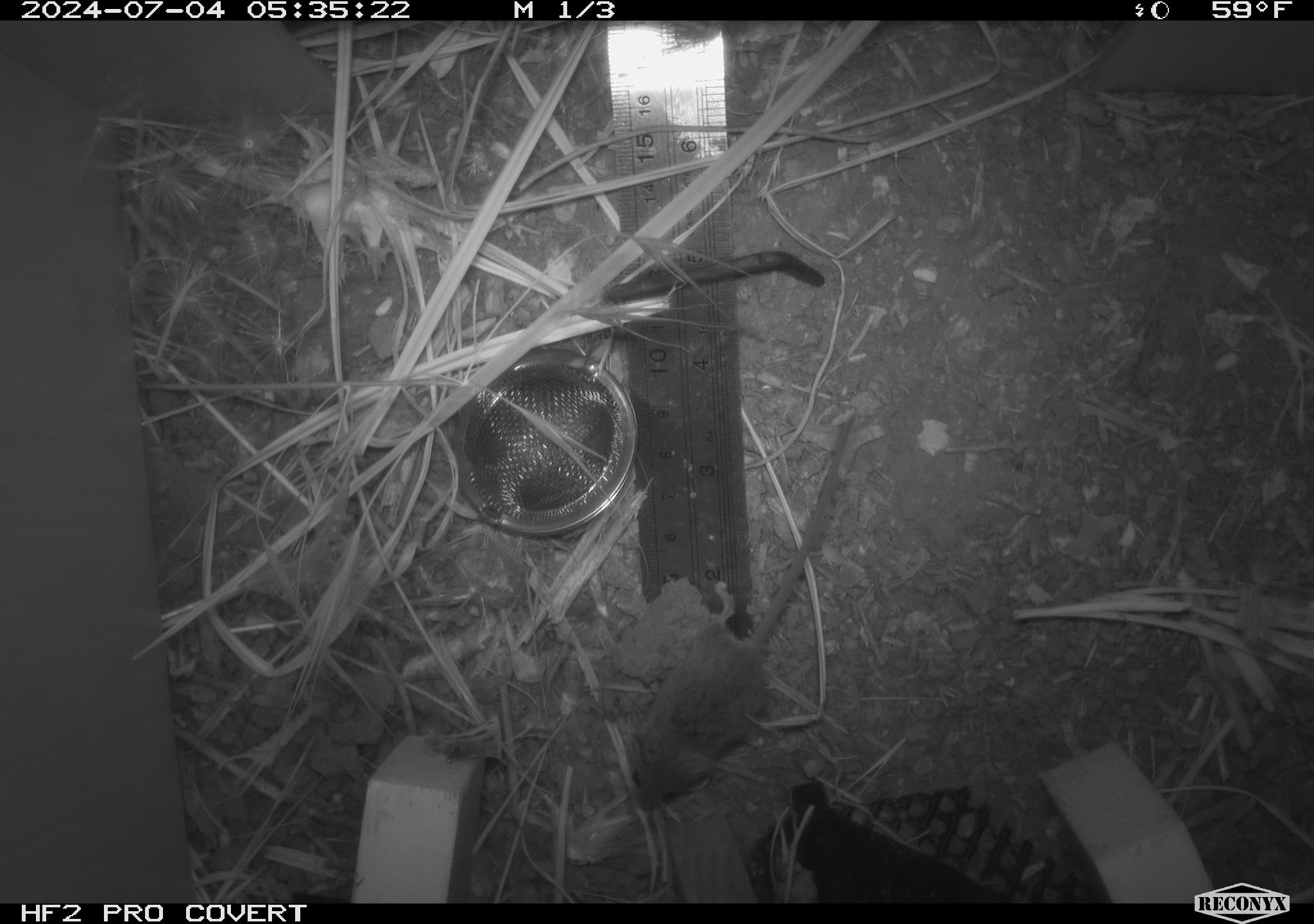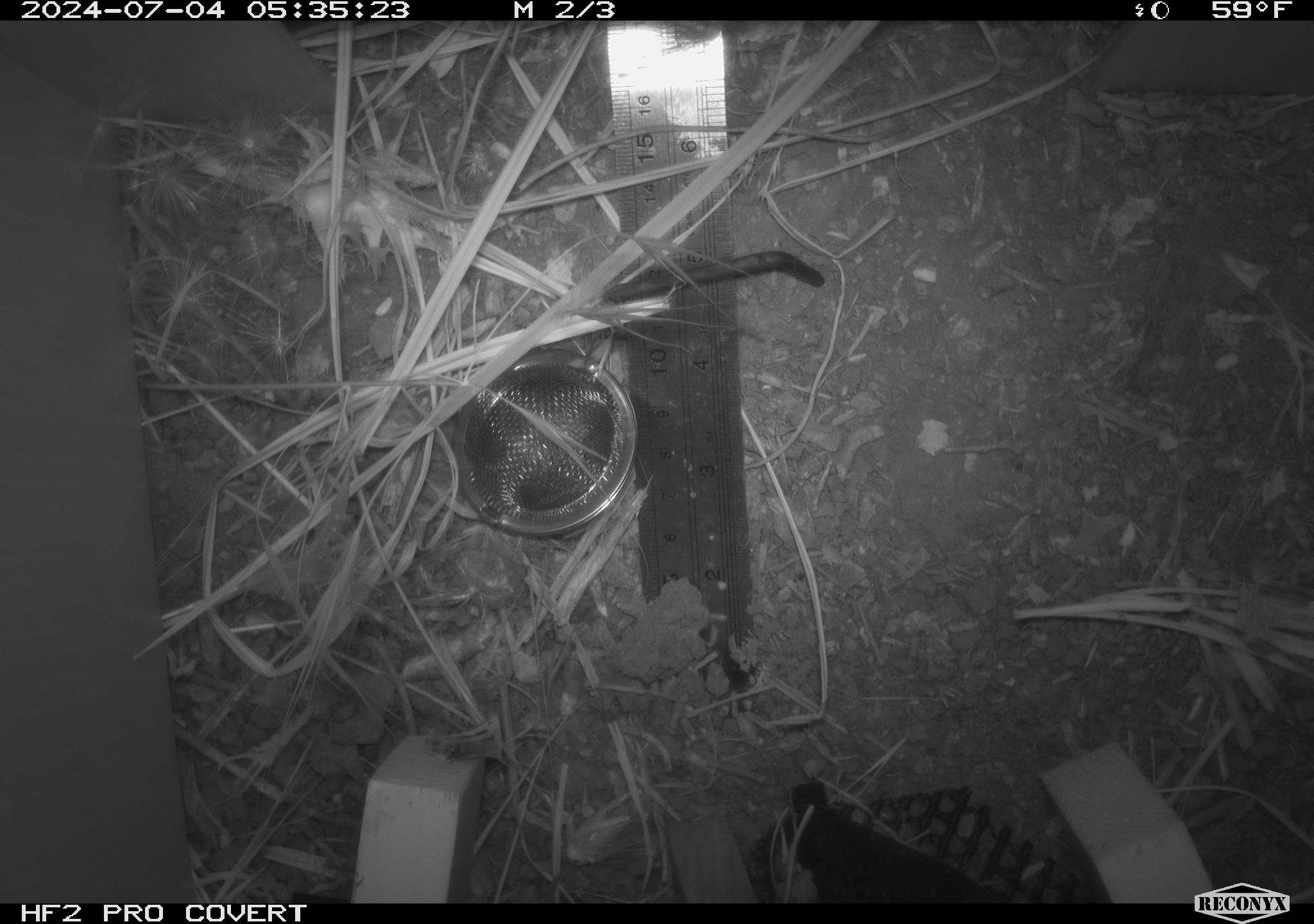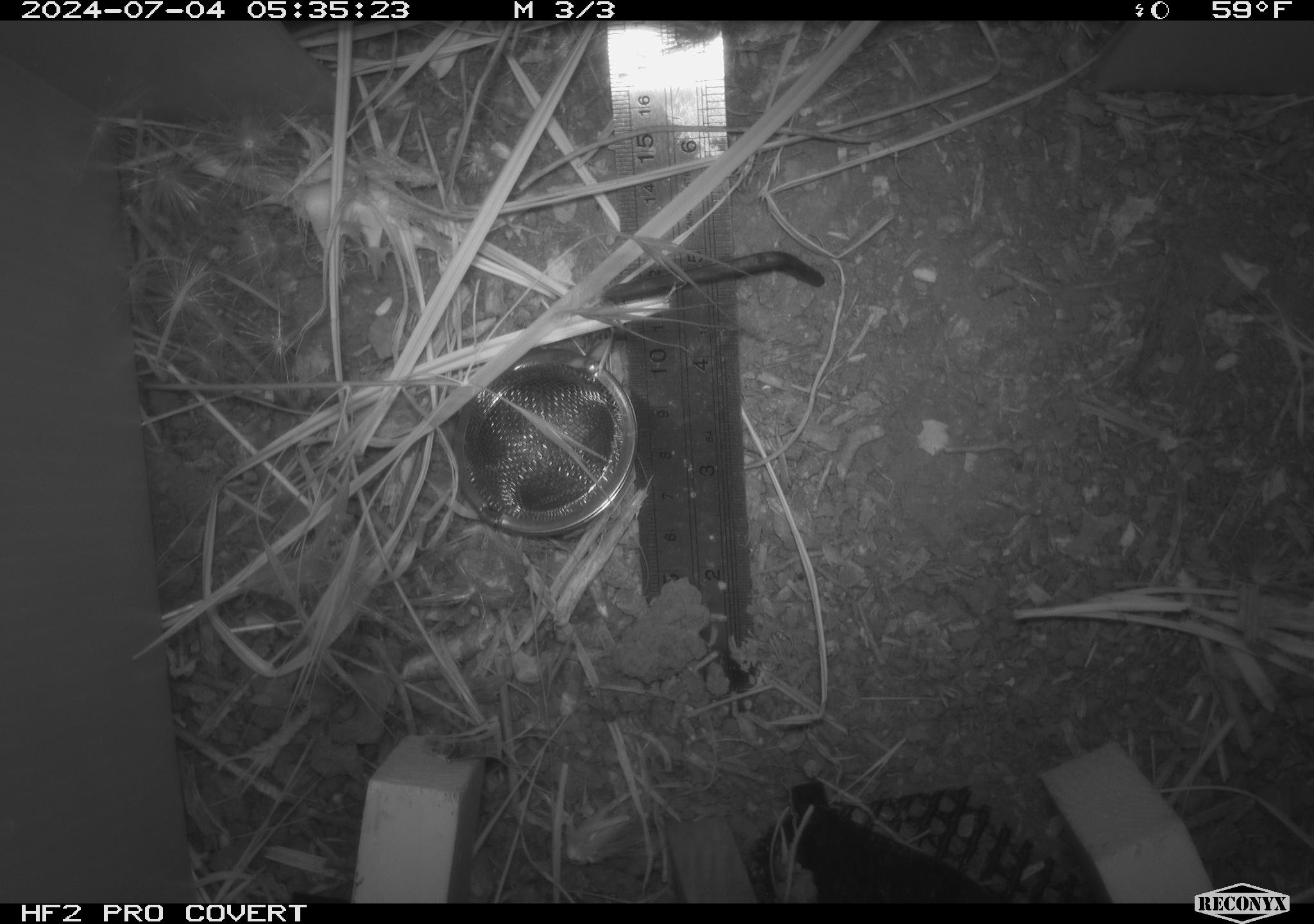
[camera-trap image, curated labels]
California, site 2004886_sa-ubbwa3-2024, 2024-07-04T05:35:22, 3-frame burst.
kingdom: Animalia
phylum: Chordata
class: Mammalia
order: Rodentia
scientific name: Rodentia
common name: mouse species